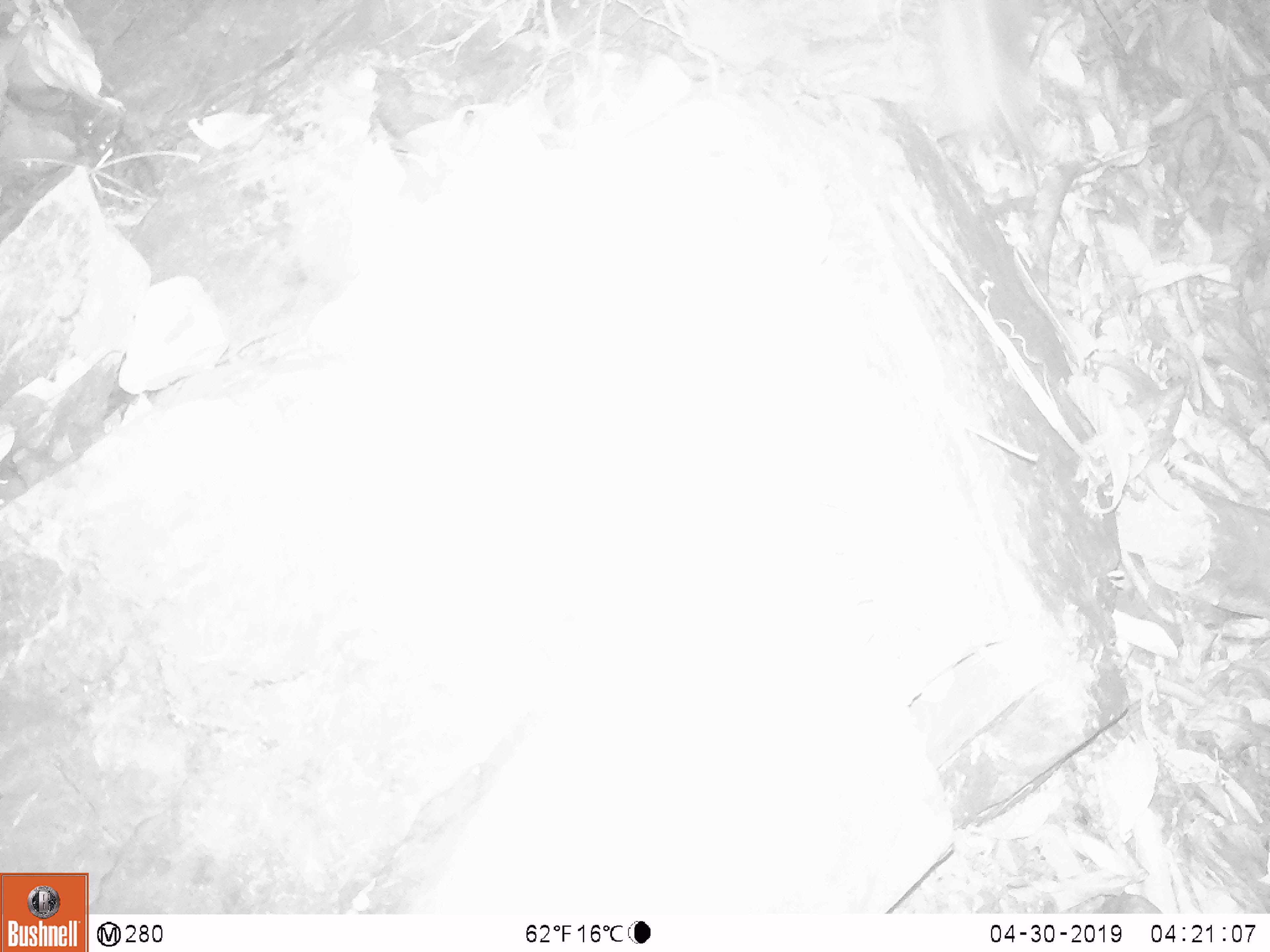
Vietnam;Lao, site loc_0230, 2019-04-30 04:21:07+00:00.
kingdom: Animalia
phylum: Chordata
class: Mammalia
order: Carnivora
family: Mustelidae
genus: Melogale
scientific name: Melogale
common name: ferret badger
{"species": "ferret badger (Melogale)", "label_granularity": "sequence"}